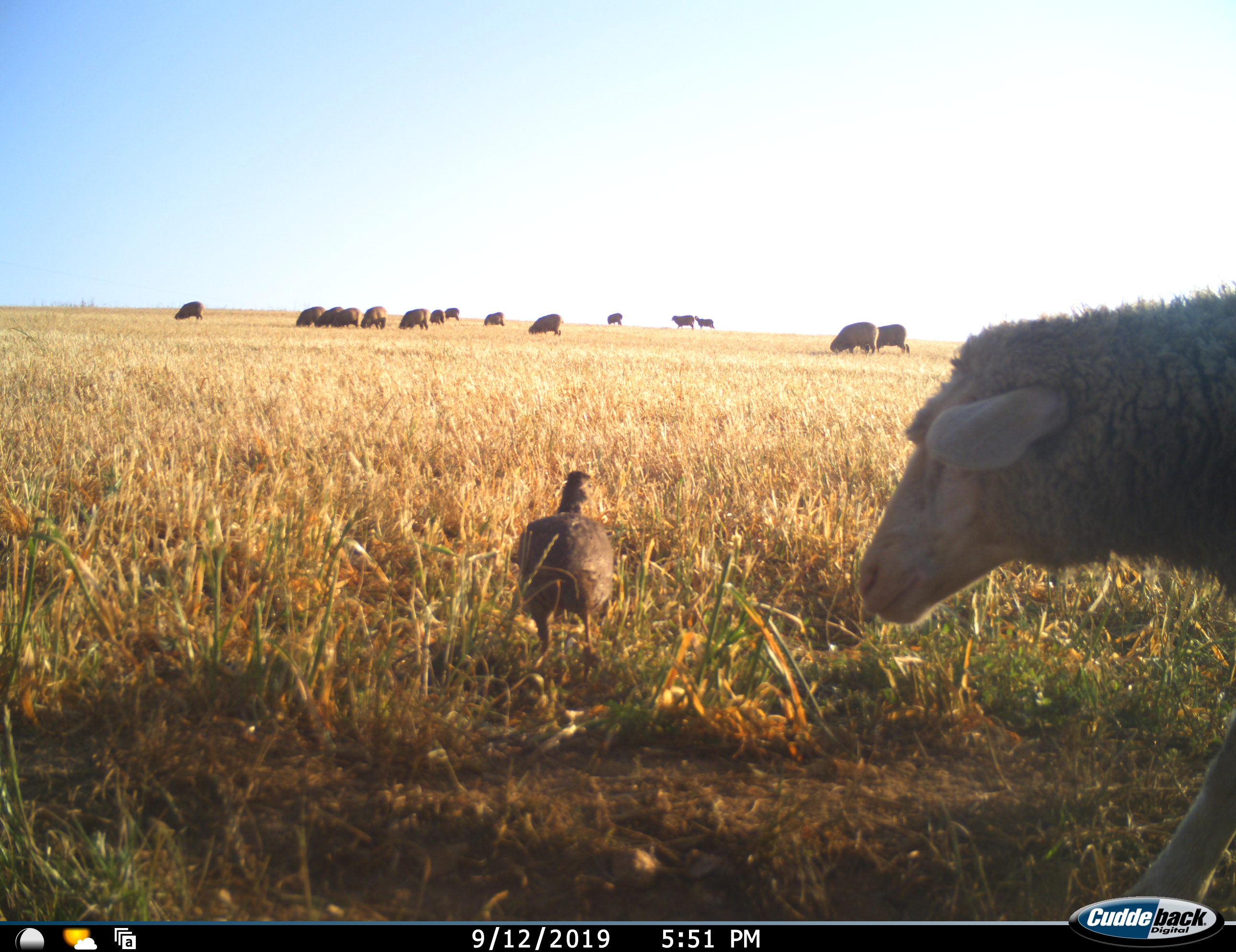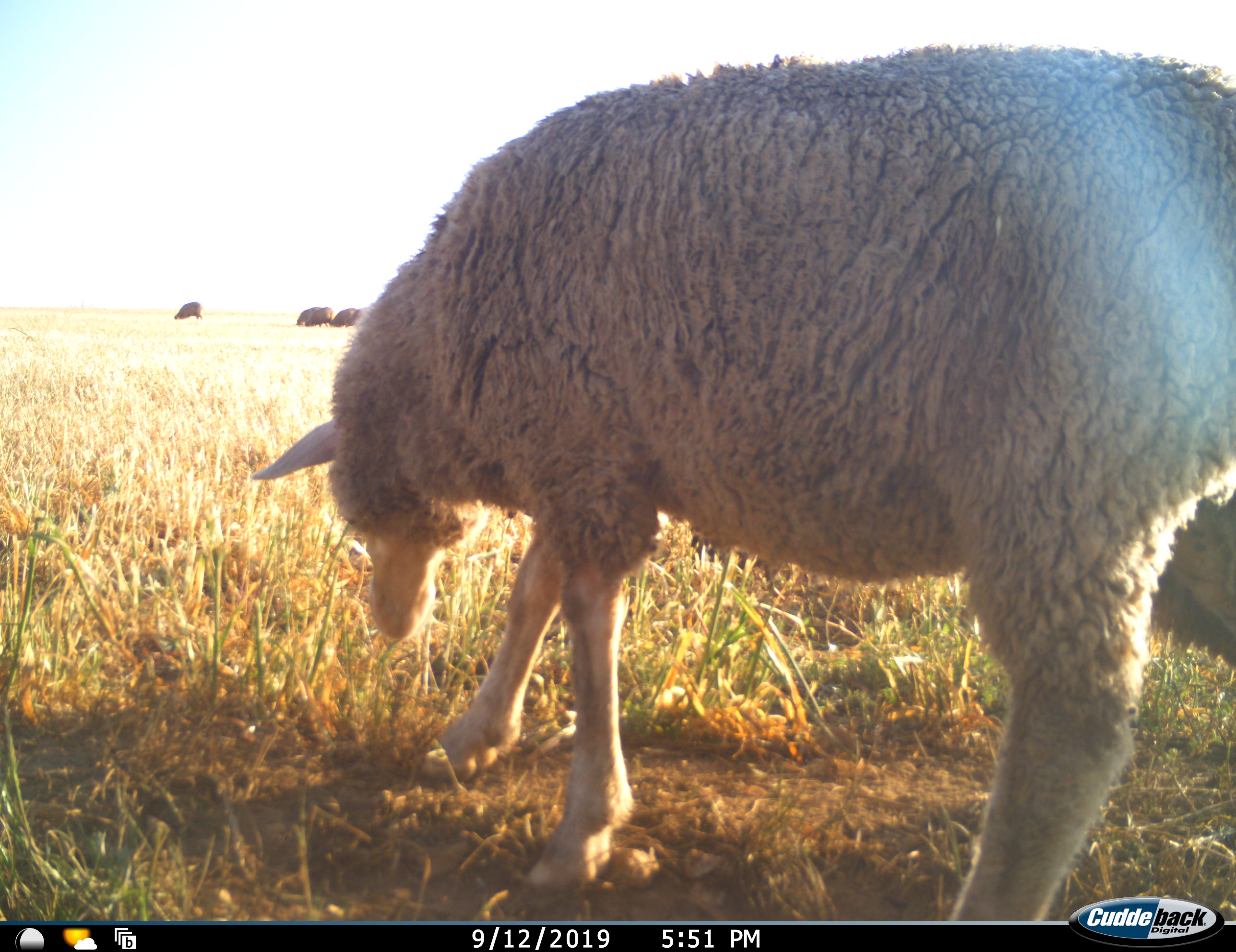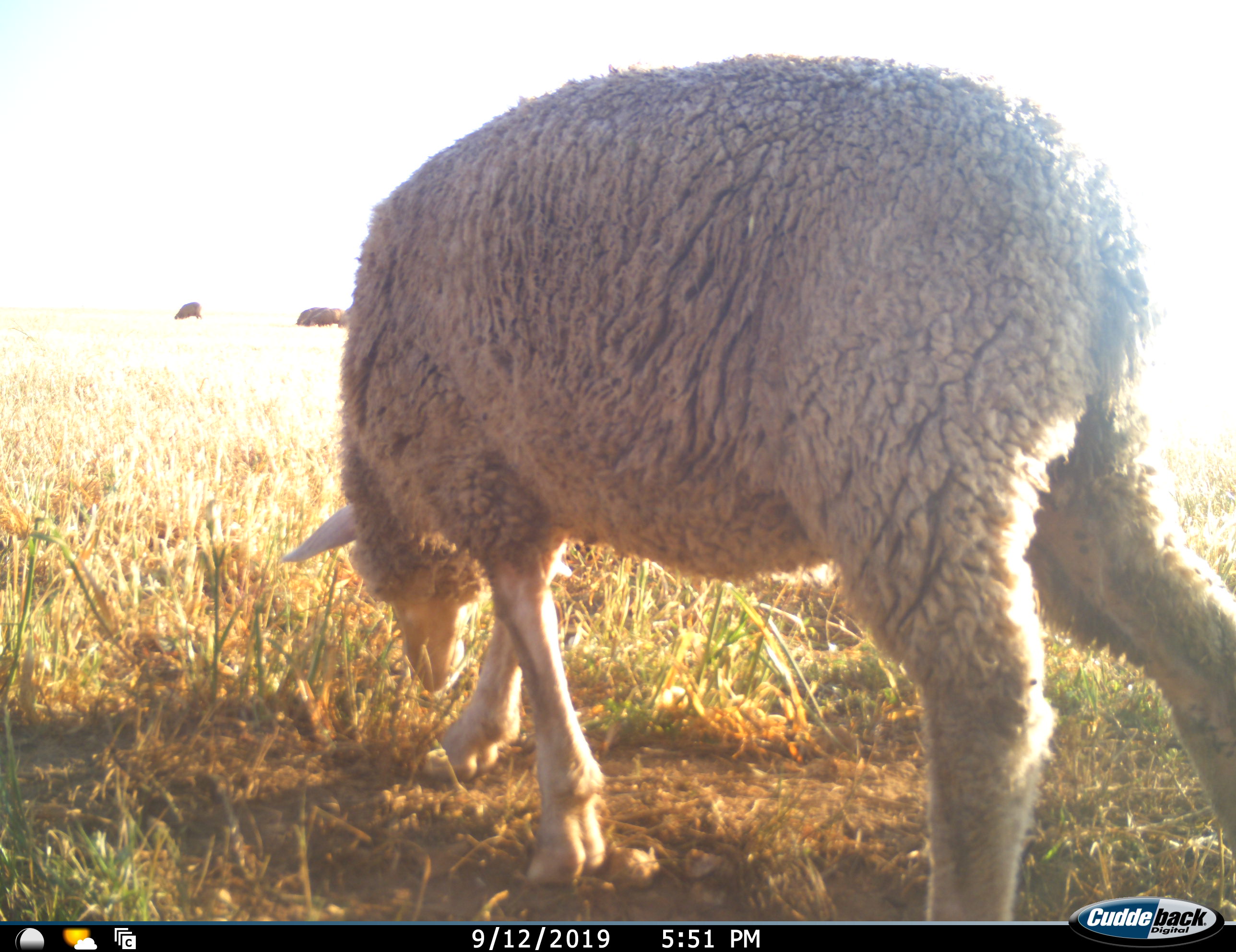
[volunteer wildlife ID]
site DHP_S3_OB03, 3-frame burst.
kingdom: Animalia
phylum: Chordata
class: Aves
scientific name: Aves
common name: bird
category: birdother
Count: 1.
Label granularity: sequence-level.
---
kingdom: Animalia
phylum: Chordata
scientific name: Vertebrata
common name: domestic animal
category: domesticanimal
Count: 11-50.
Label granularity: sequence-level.